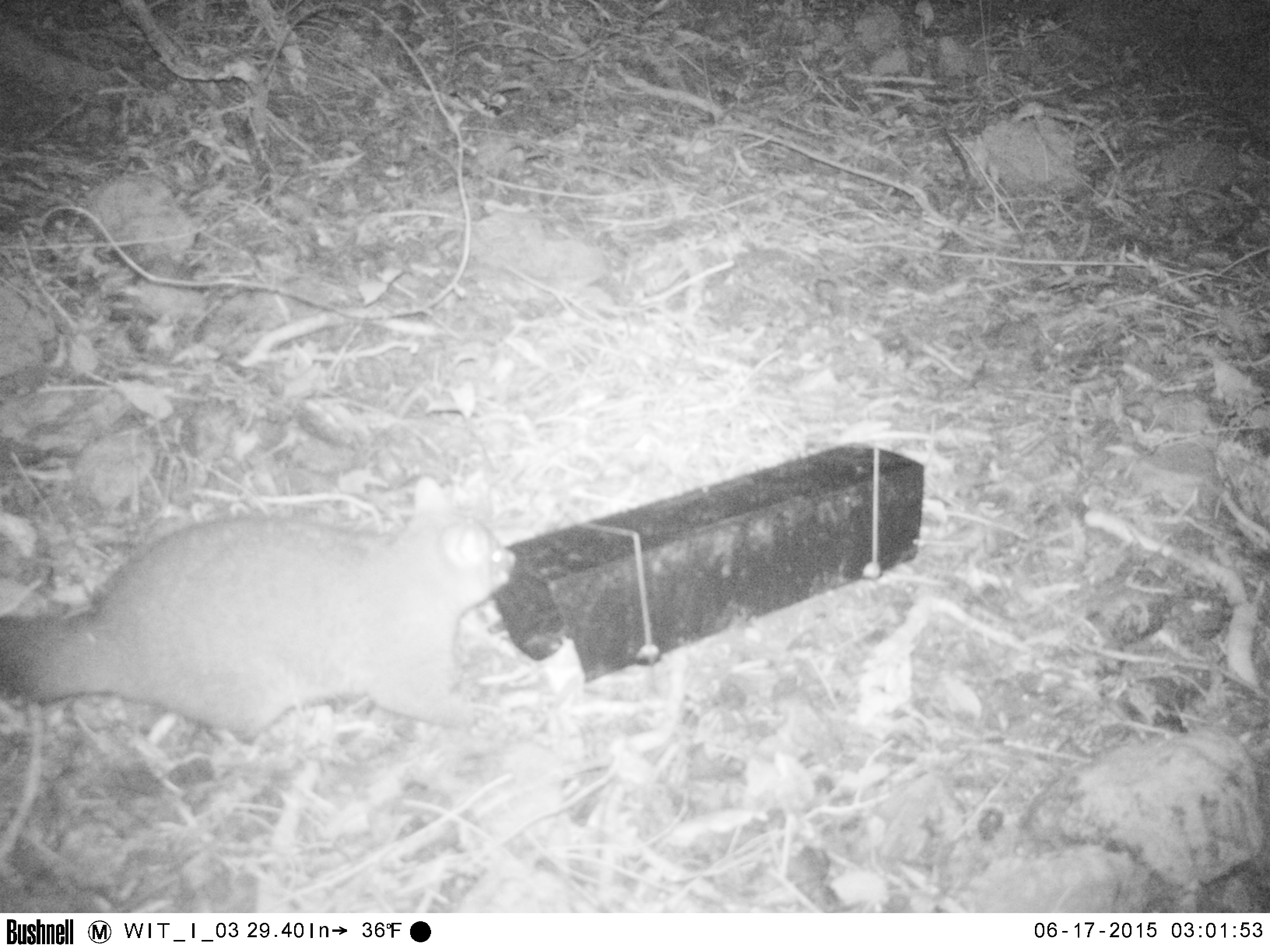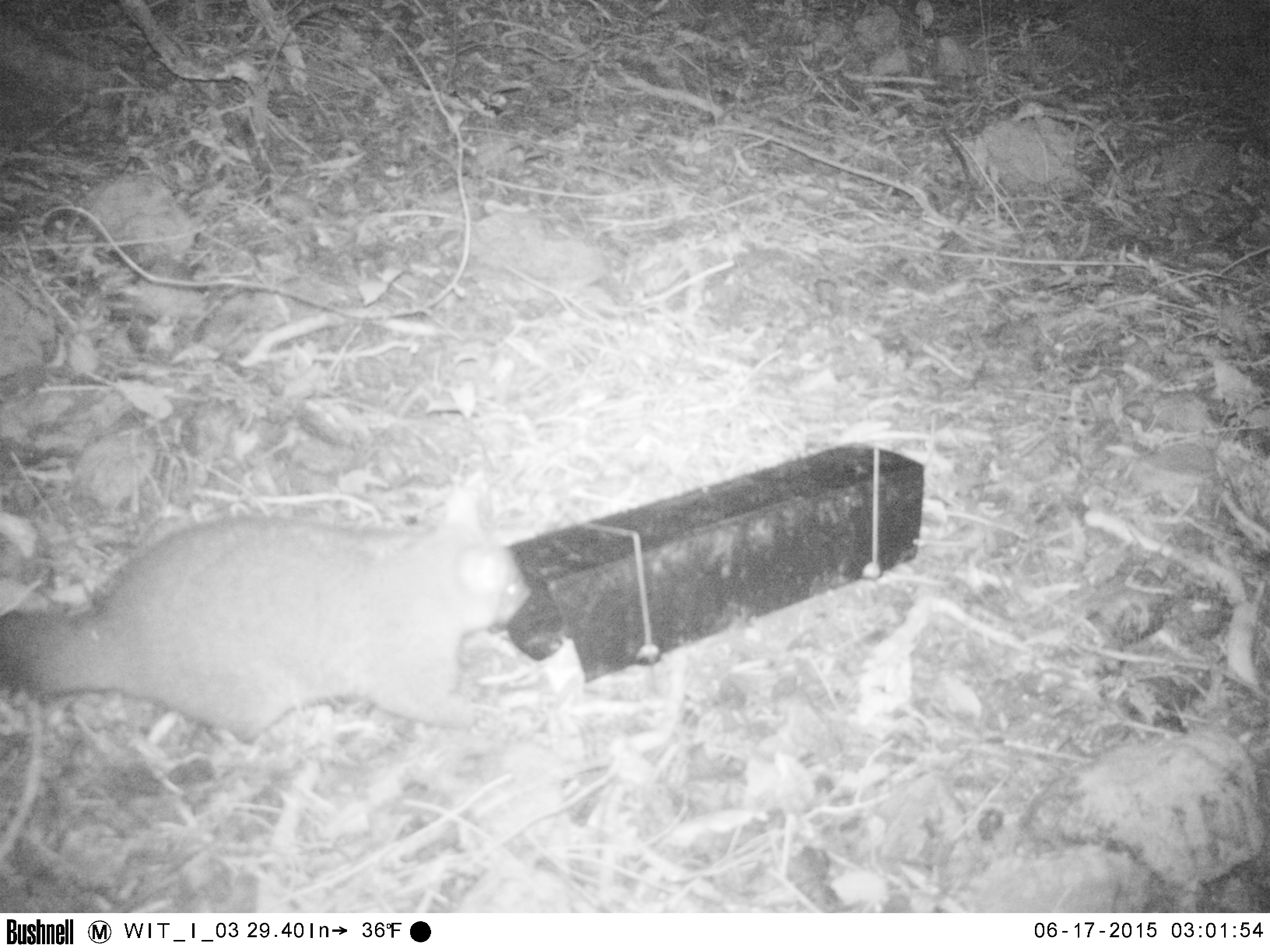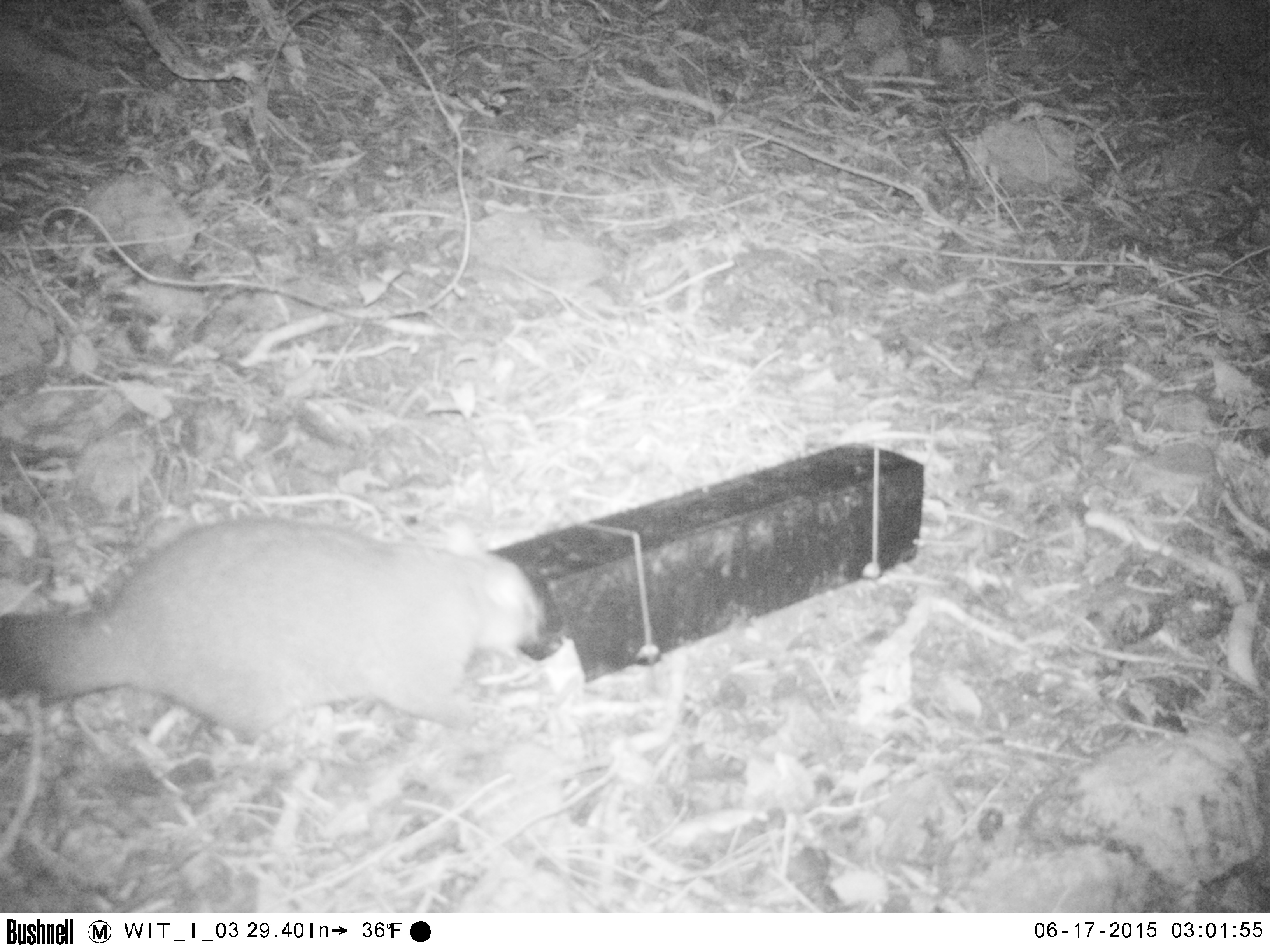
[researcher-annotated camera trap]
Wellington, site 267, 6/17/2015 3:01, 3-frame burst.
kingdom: Animalia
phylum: Chordata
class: Mammalia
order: Didelphimorphia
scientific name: Didelphimorphia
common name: possum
Possum (Didelphimorphia).